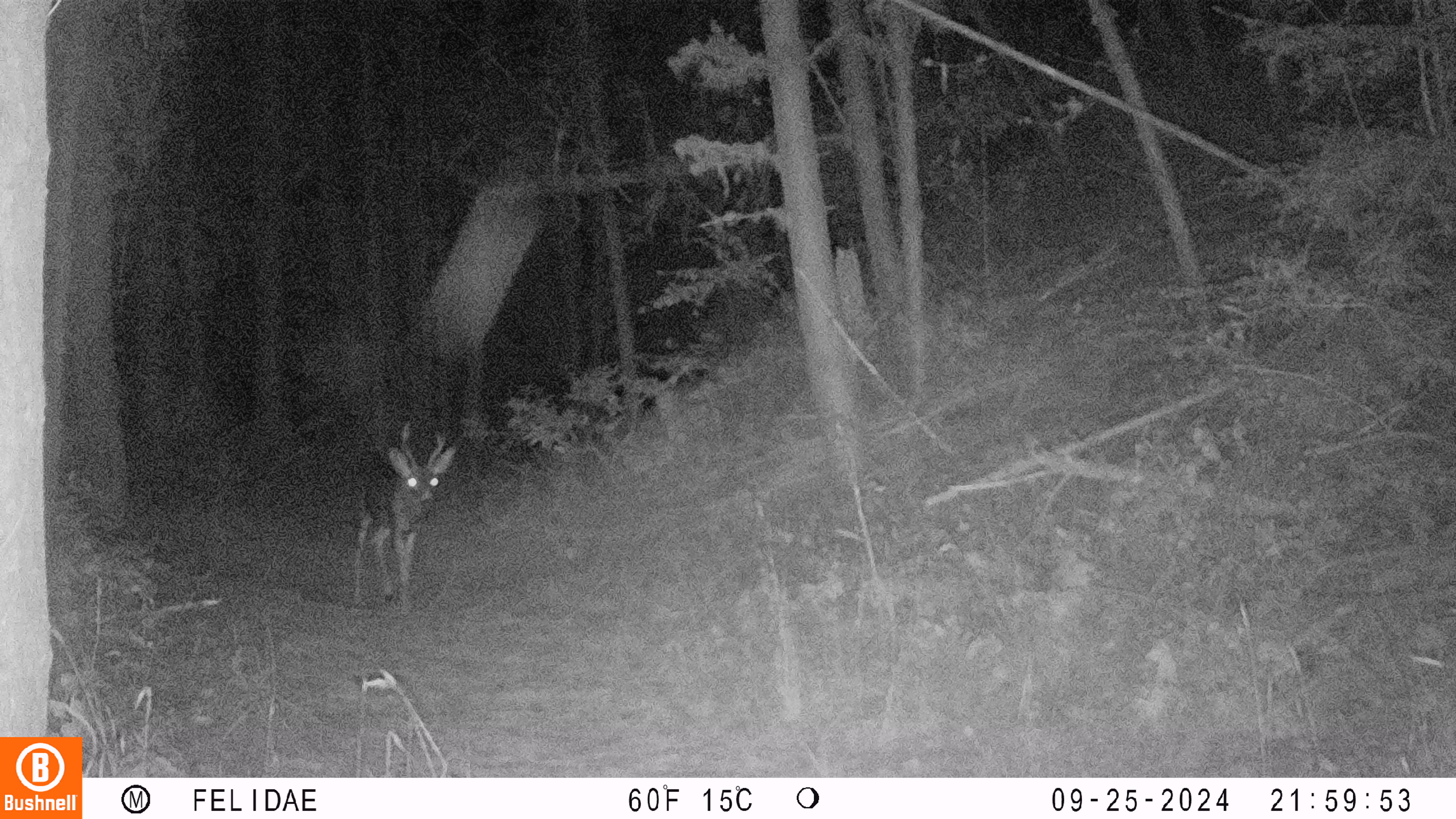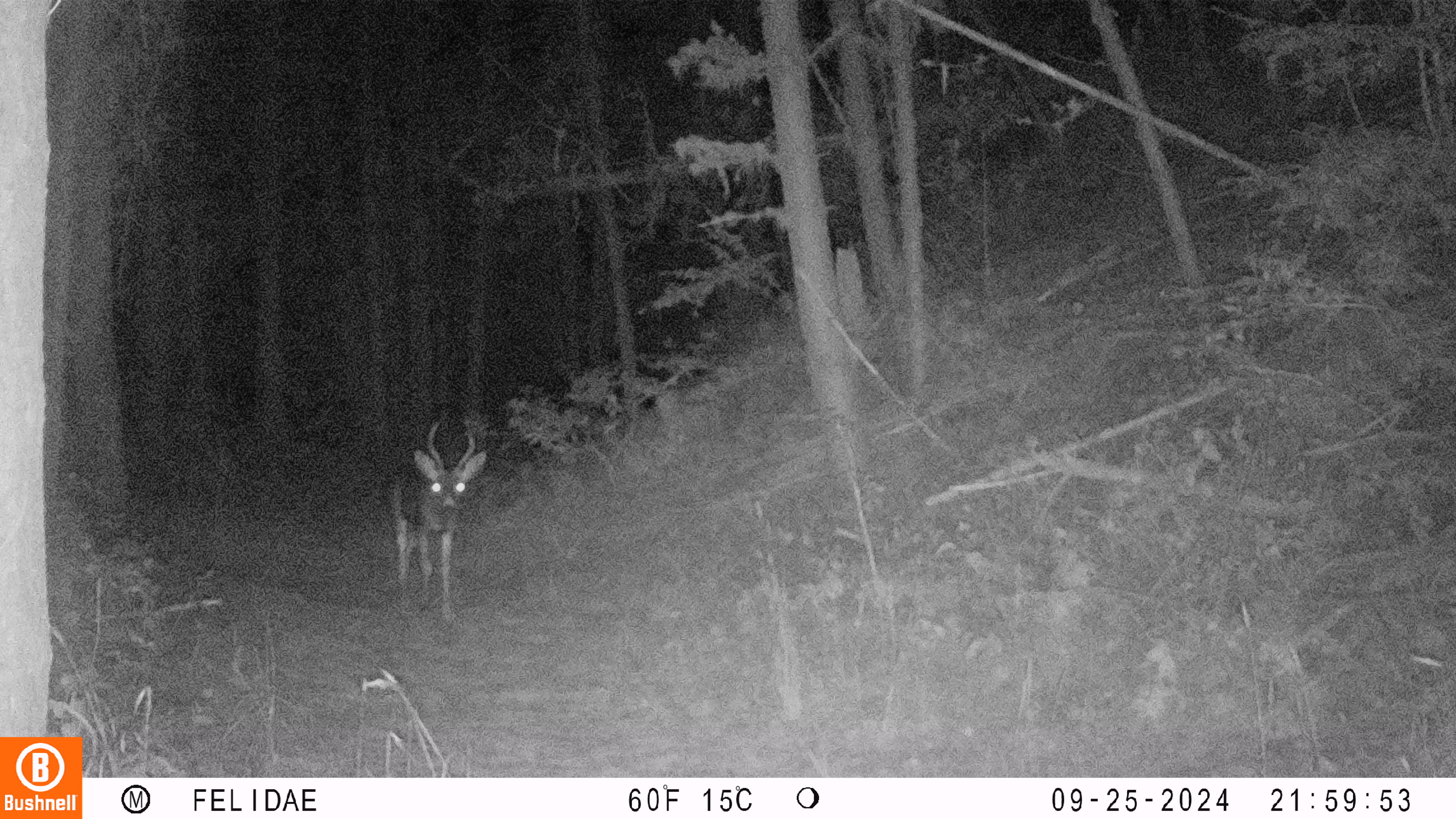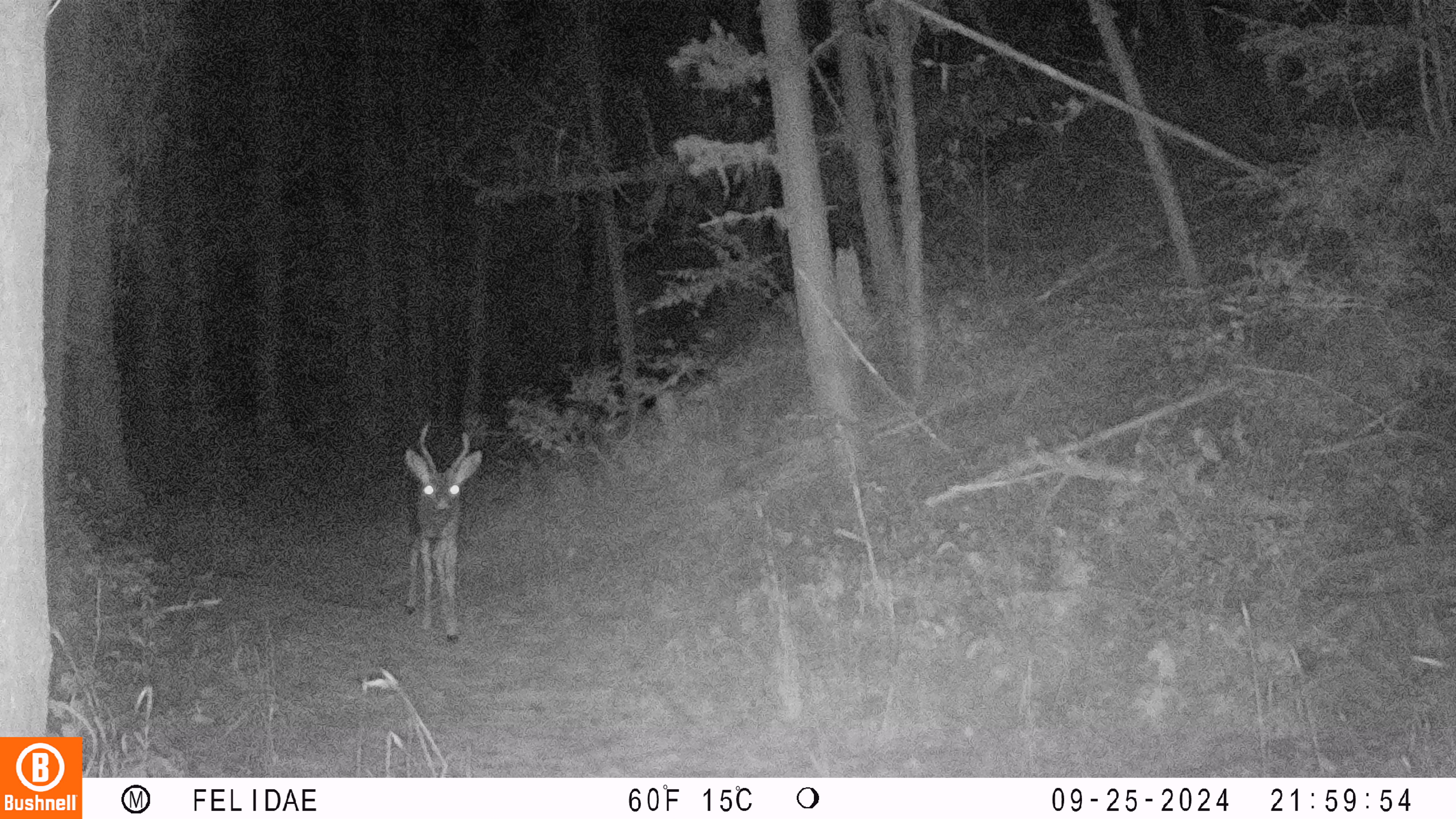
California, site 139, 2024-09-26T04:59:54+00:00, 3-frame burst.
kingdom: Animalia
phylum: Chordata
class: Mammalia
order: Artiodactyla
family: Cervidae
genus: Odocoileus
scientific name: Odocoileus hemionus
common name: mule deer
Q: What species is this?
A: Mule deer (Odocoileus hemionus).